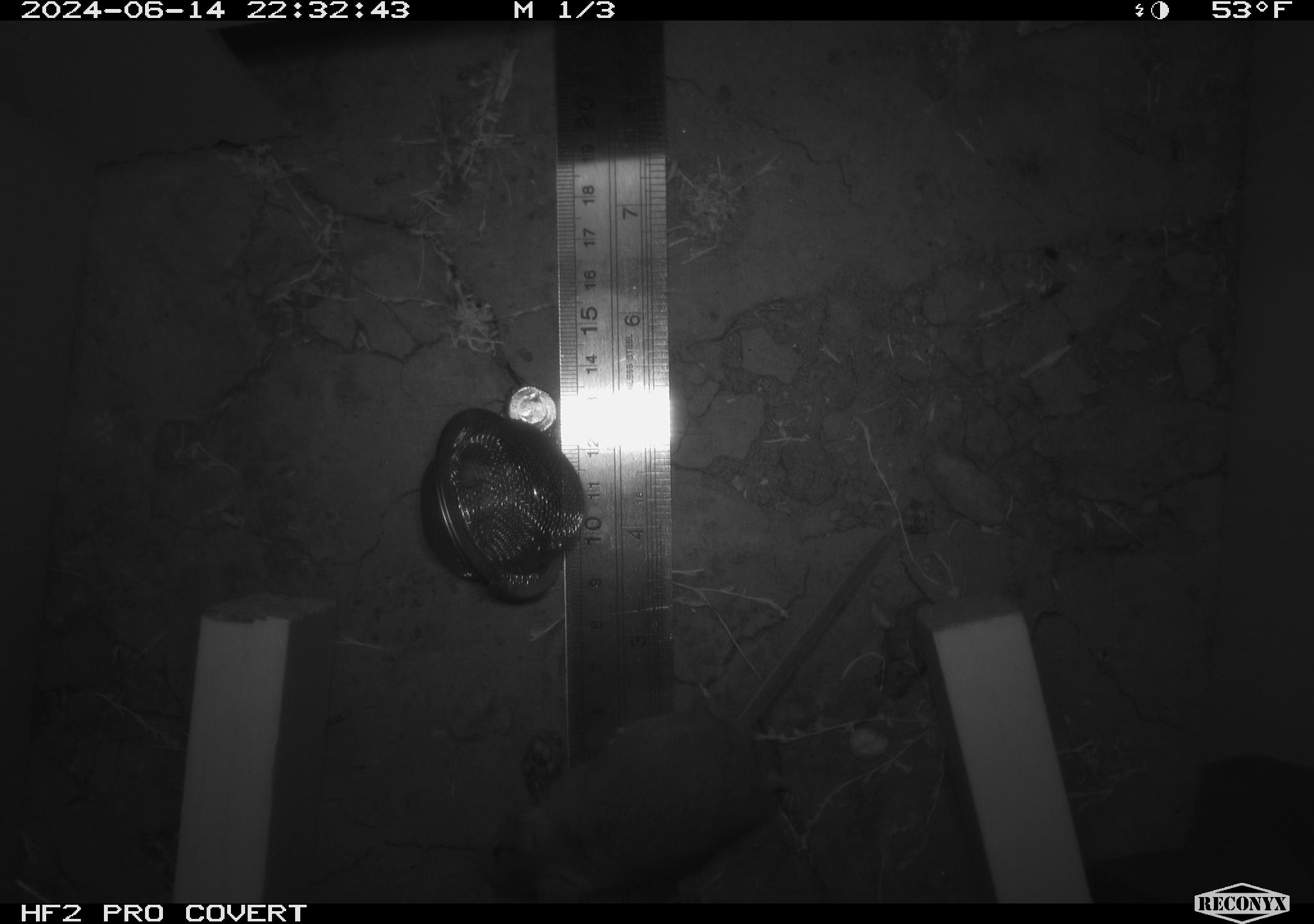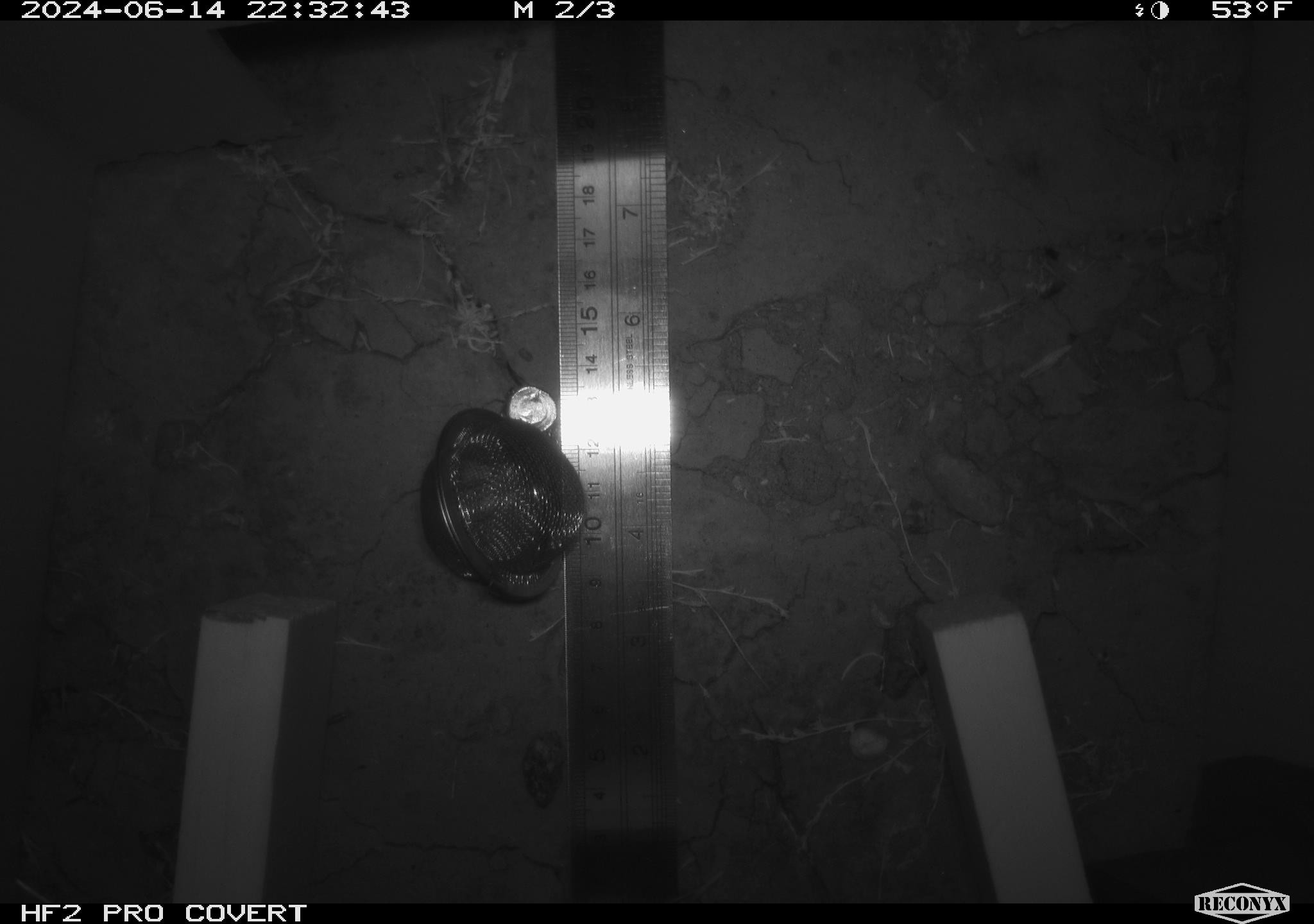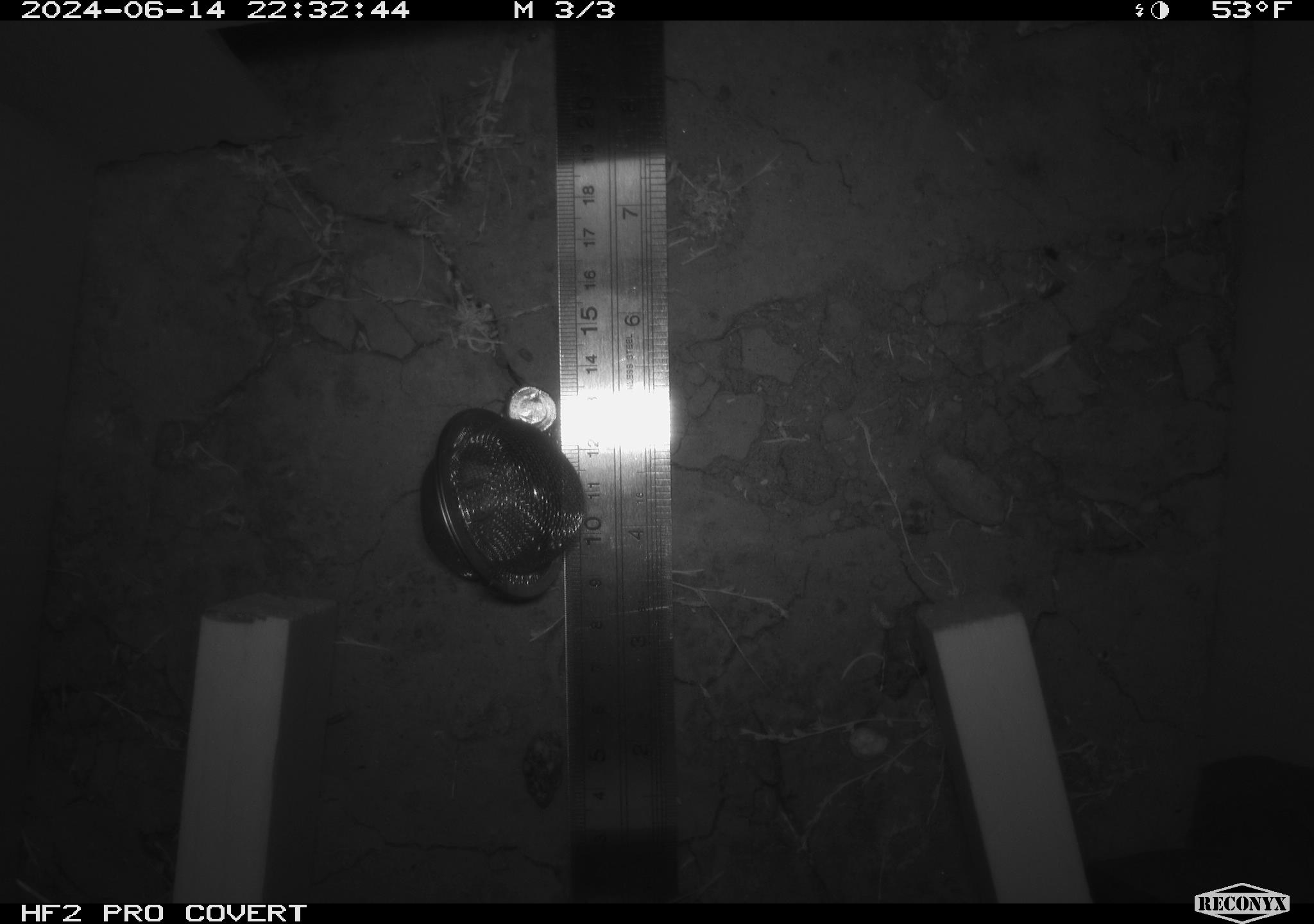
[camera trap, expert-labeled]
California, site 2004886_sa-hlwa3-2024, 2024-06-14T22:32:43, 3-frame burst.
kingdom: Animalia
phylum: Chordata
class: Mammalia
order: Rodentia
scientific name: Rodentia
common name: mouse species